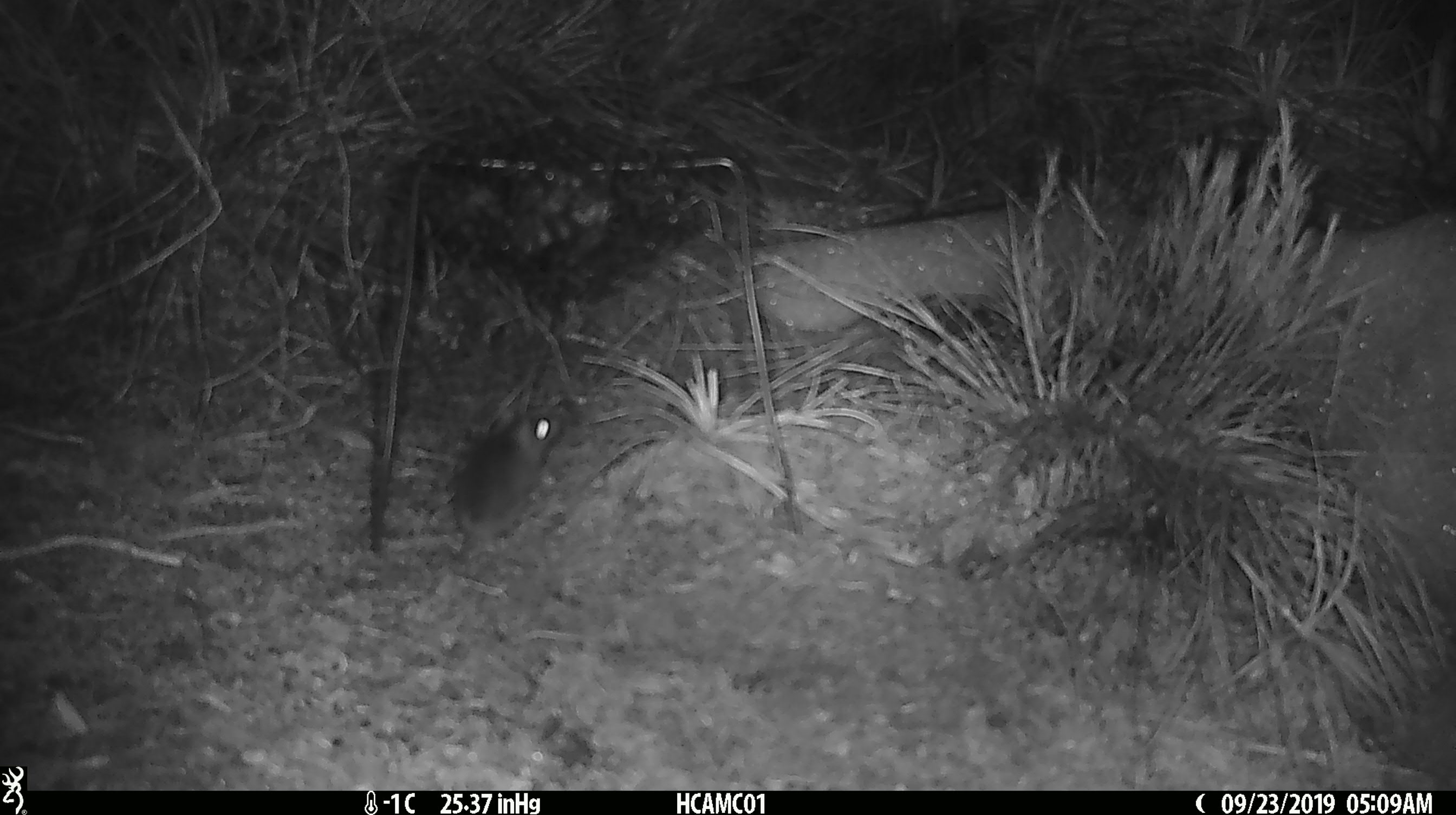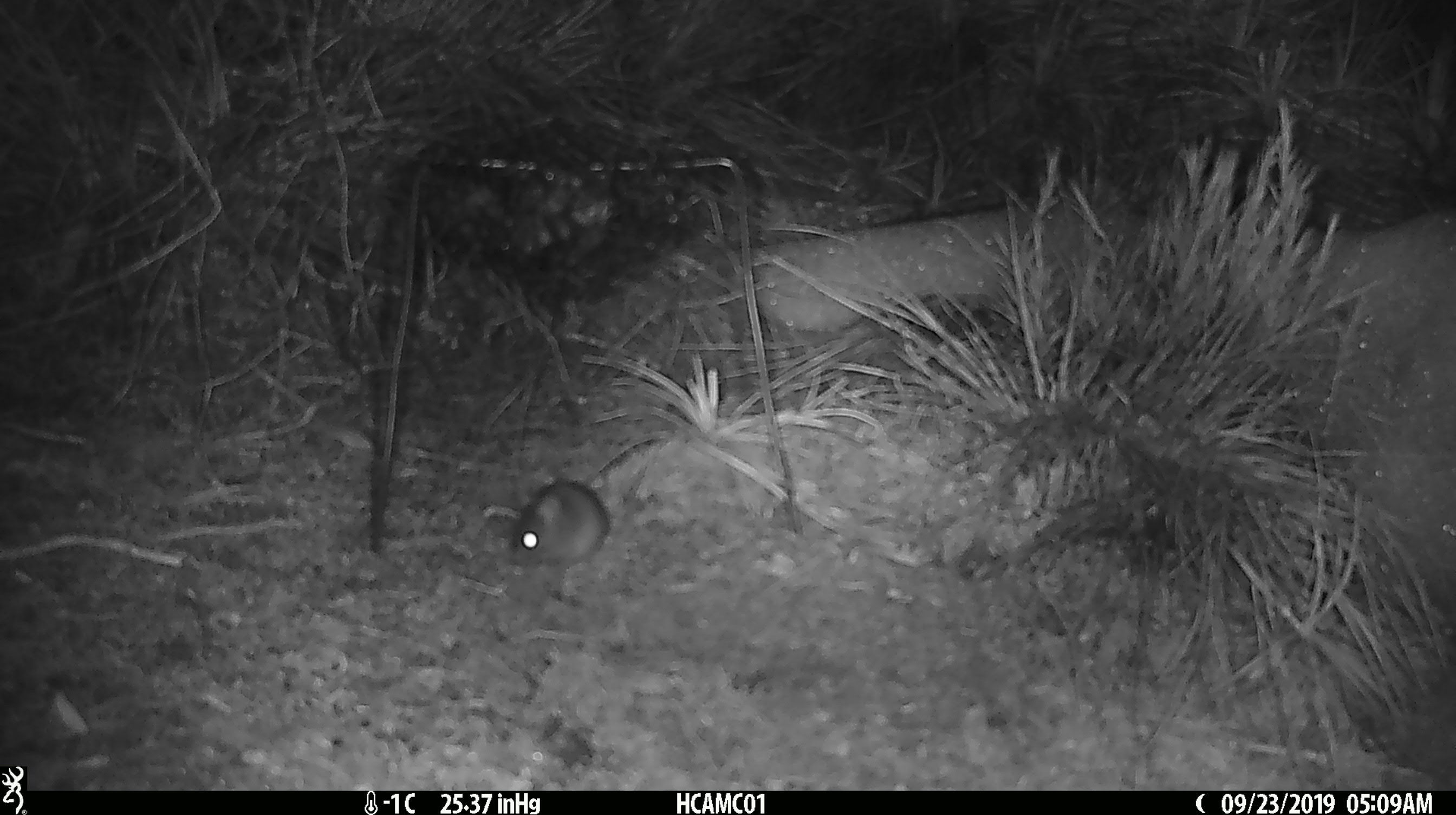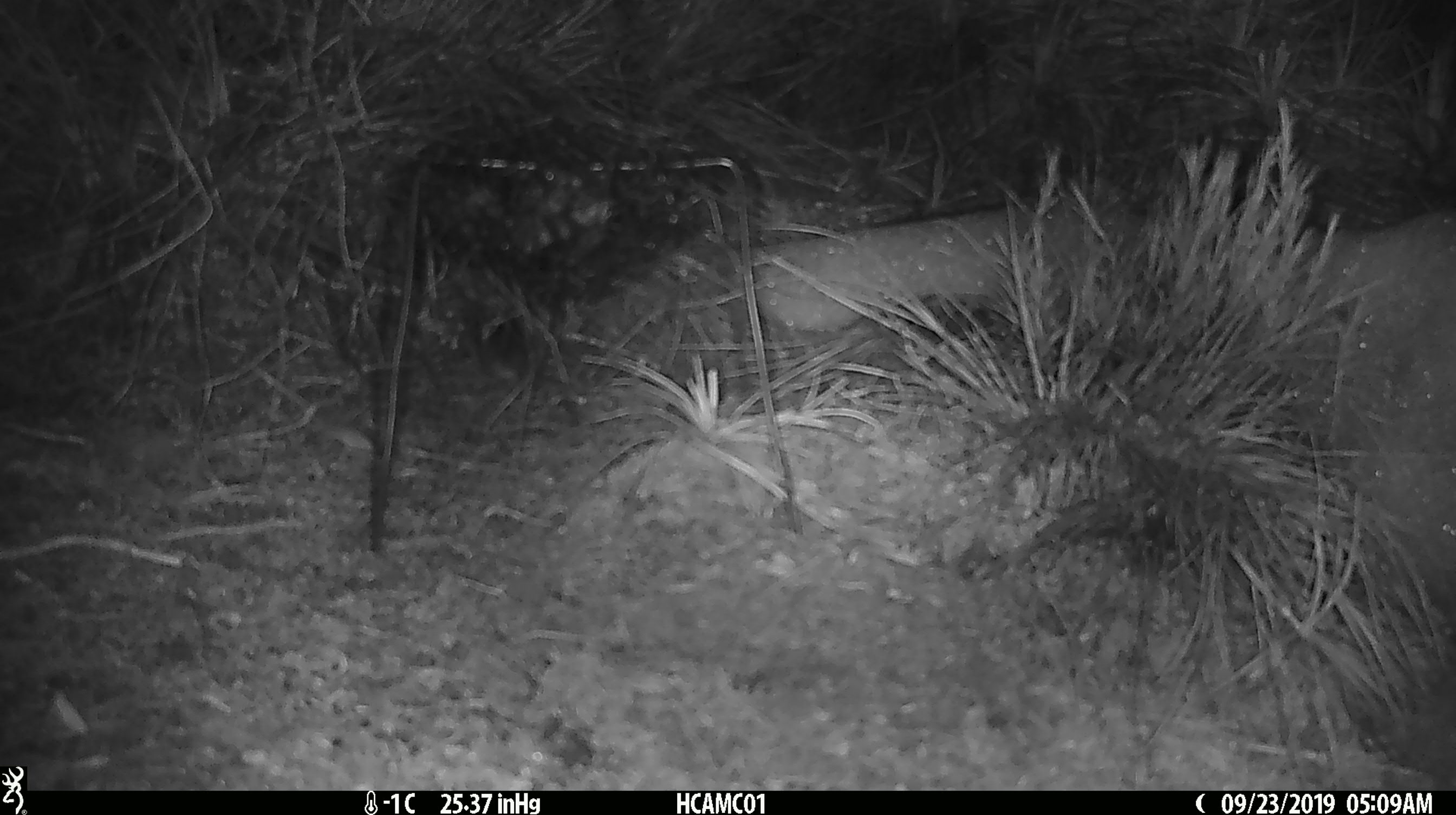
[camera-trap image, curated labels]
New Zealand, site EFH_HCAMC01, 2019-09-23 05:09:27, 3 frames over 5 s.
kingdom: Animalia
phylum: Chordata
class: Mammalia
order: Rodentia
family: Muridae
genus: Mus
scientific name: Mus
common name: mouse